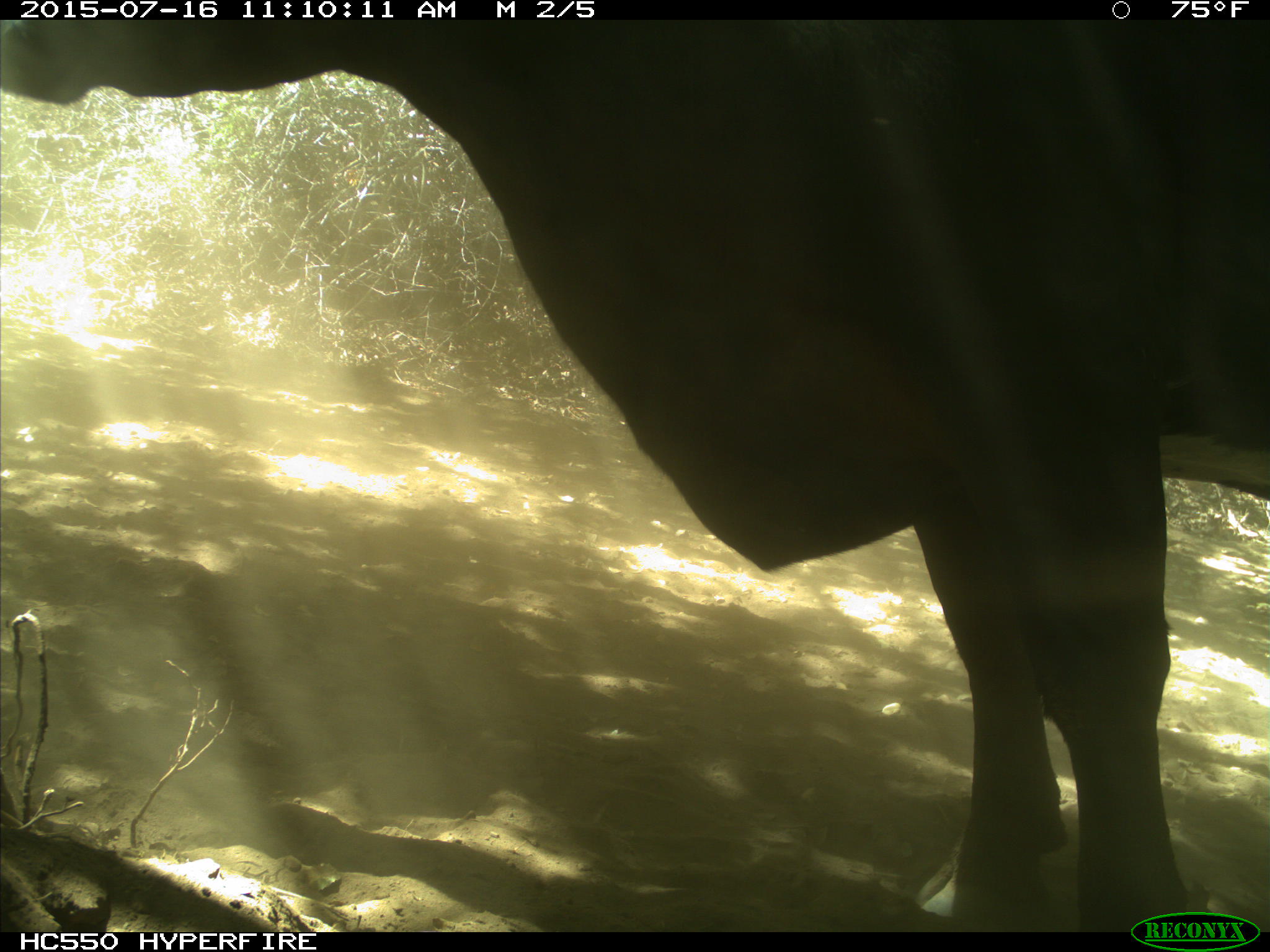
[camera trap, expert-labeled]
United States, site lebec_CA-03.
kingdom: Animalia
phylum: Chordata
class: Mammalia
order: Artiodactyla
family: Bovidae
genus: Bos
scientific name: Bos taurus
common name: domestic cow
Bos taurus (domestic cow).